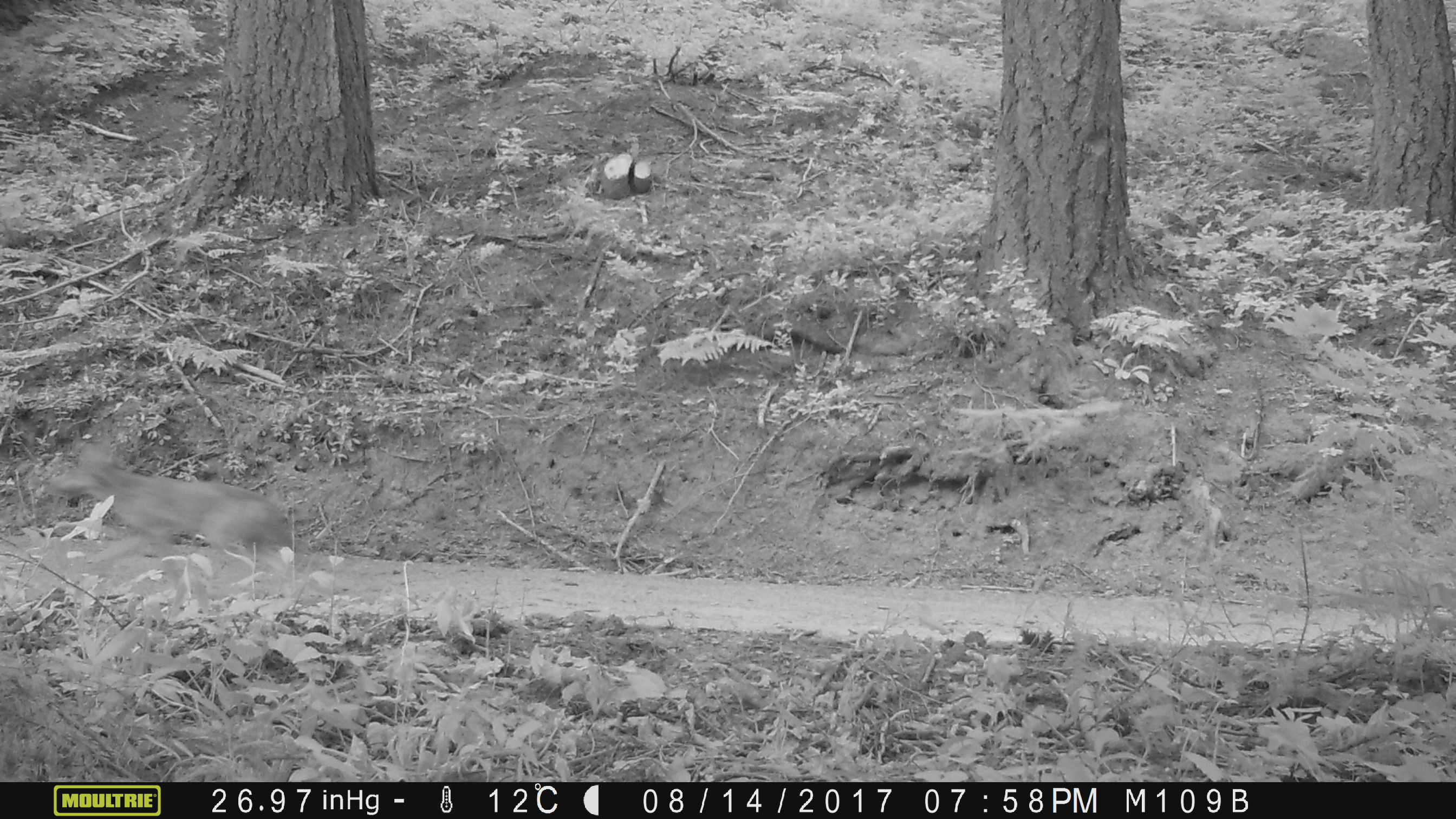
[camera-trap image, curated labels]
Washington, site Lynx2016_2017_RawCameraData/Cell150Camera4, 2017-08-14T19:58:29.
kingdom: Animalia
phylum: Chordata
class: Mammalia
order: Carnivora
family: Canidae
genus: Canis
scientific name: Canis latrans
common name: coyote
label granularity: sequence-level